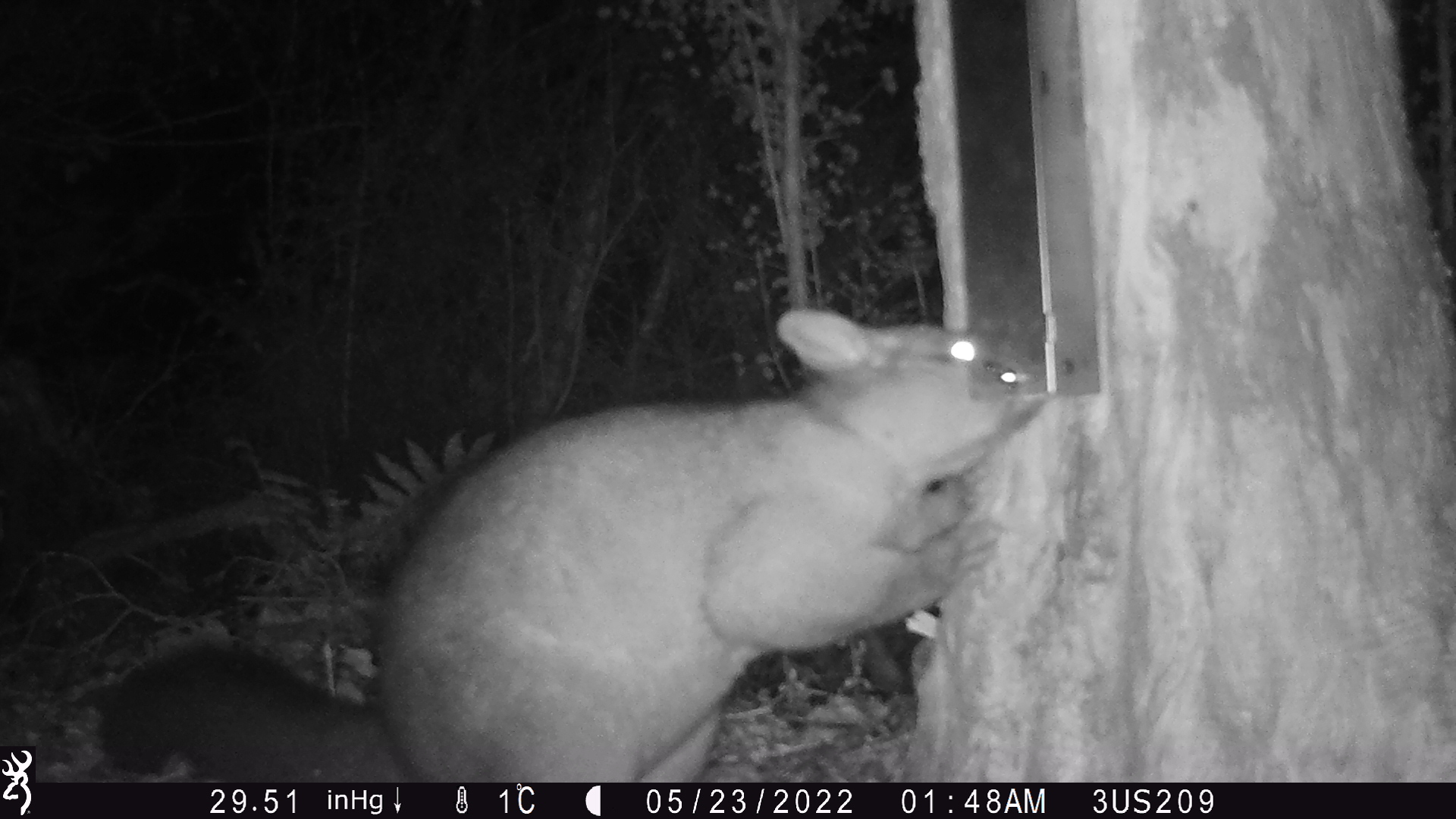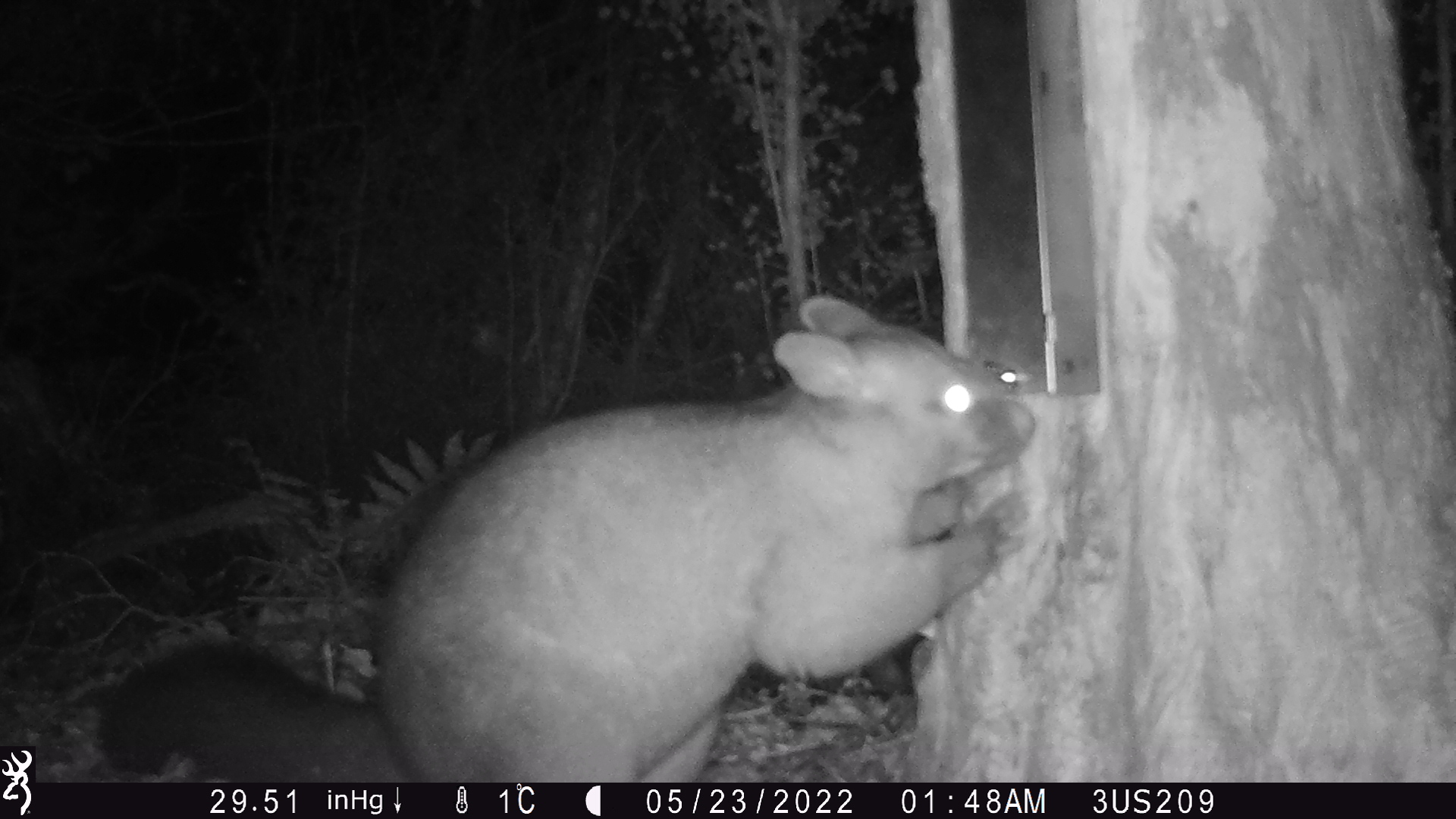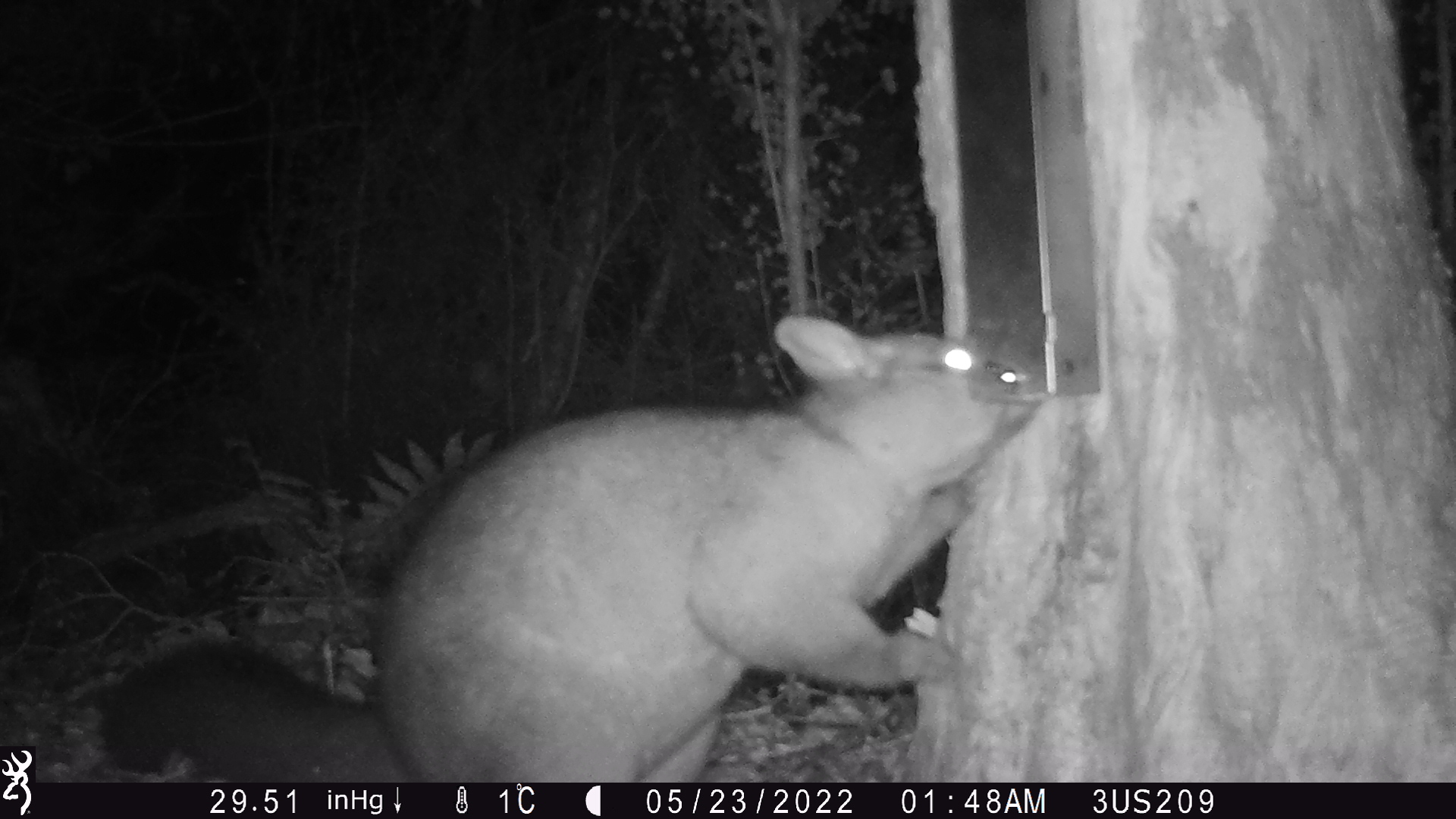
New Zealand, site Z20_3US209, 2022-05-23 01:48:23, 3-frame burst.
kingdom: Animalia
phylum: Chordata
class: Mammalia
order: Diprotodontia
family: Phalangeridae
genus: Trichosurus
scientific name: Trichosurus vulpecula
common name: common brushtail possum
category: possum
Possum (common brushtail possum) (Trichosurus vulpecula).